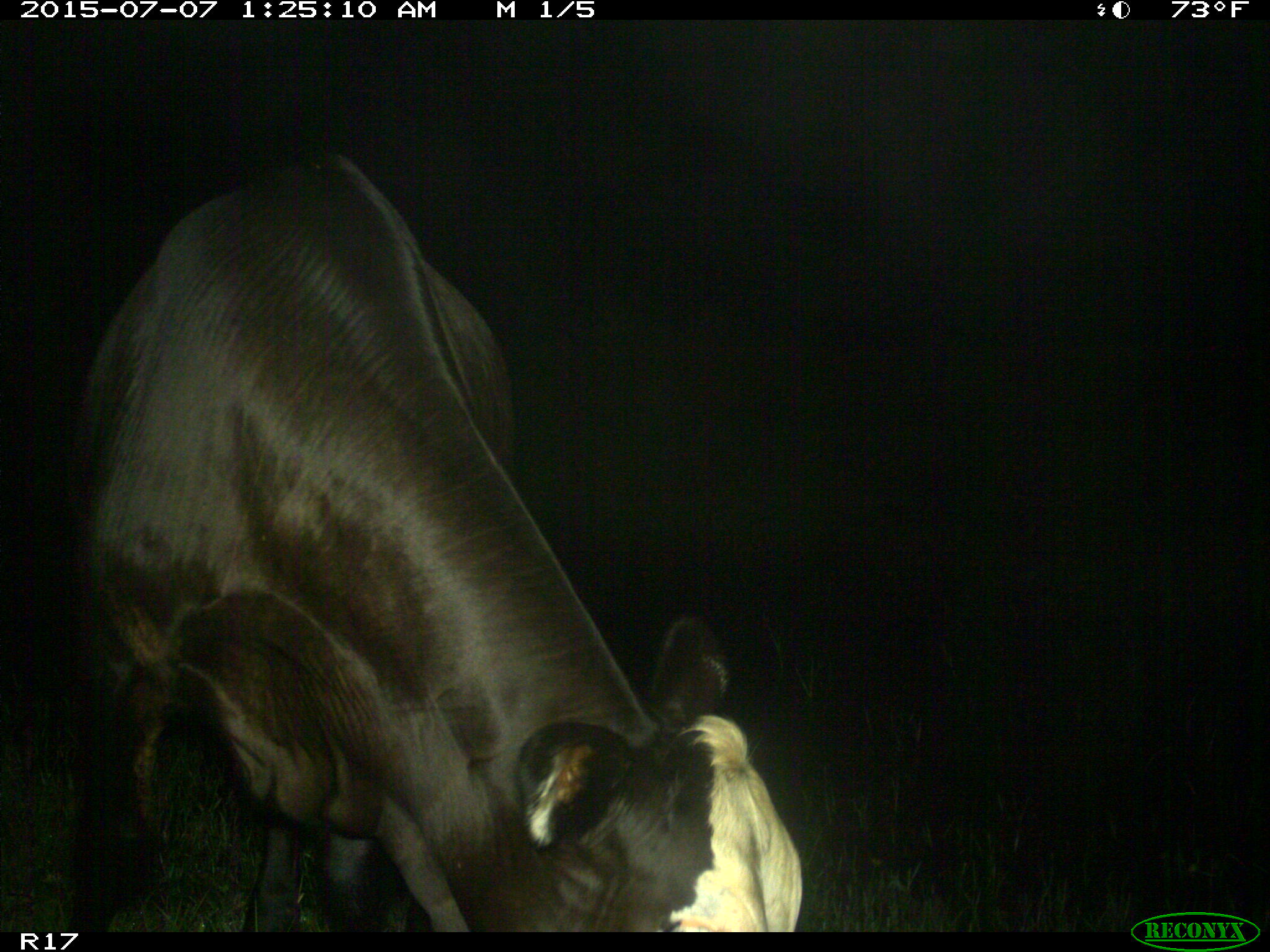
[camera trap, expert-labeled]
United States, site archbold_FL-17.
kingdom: Animalia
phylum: Chordata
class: Mammalia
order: Artiodactyla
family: Bovidae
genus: Bos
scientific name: Bos taurus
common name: domestic cow